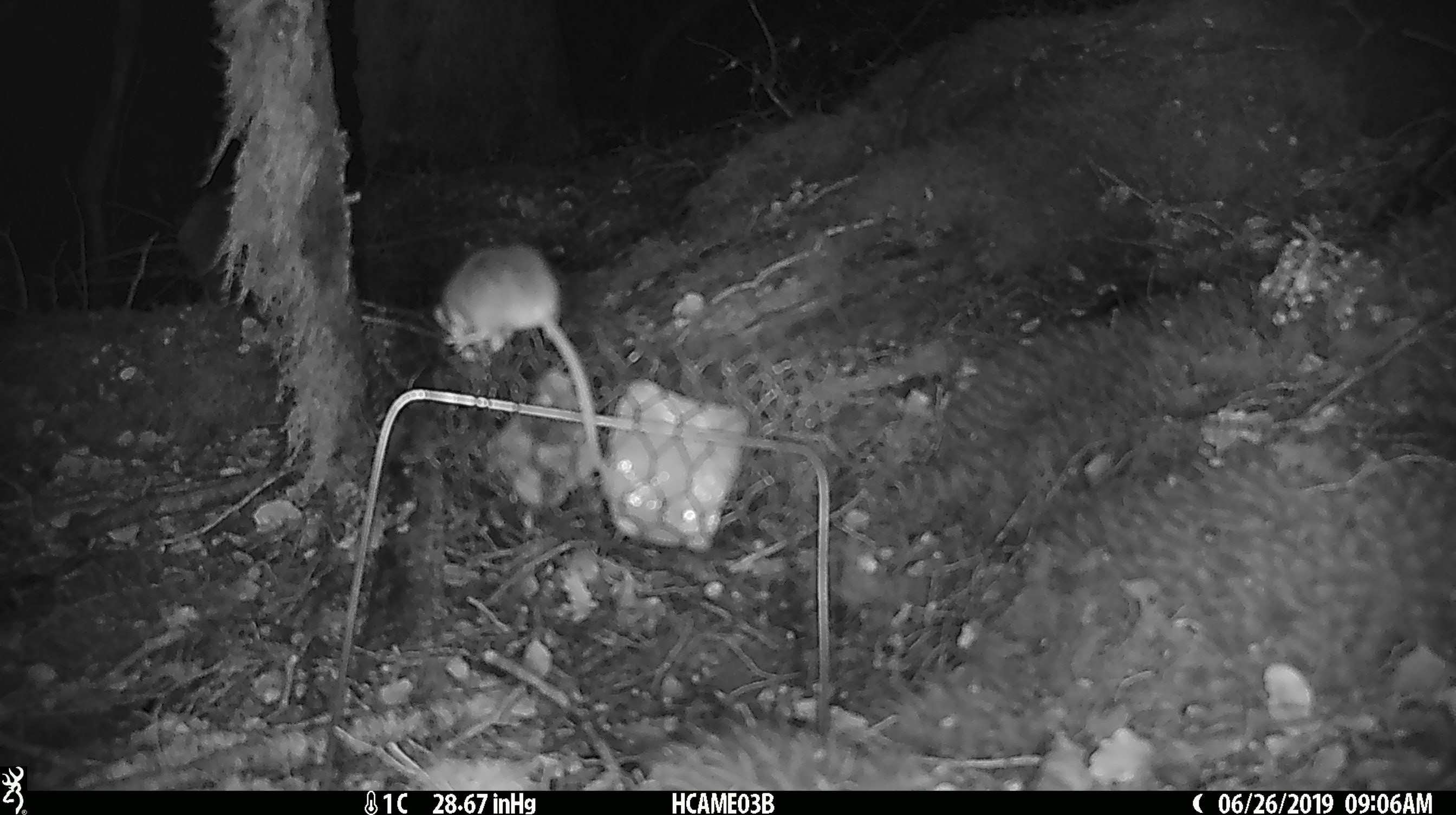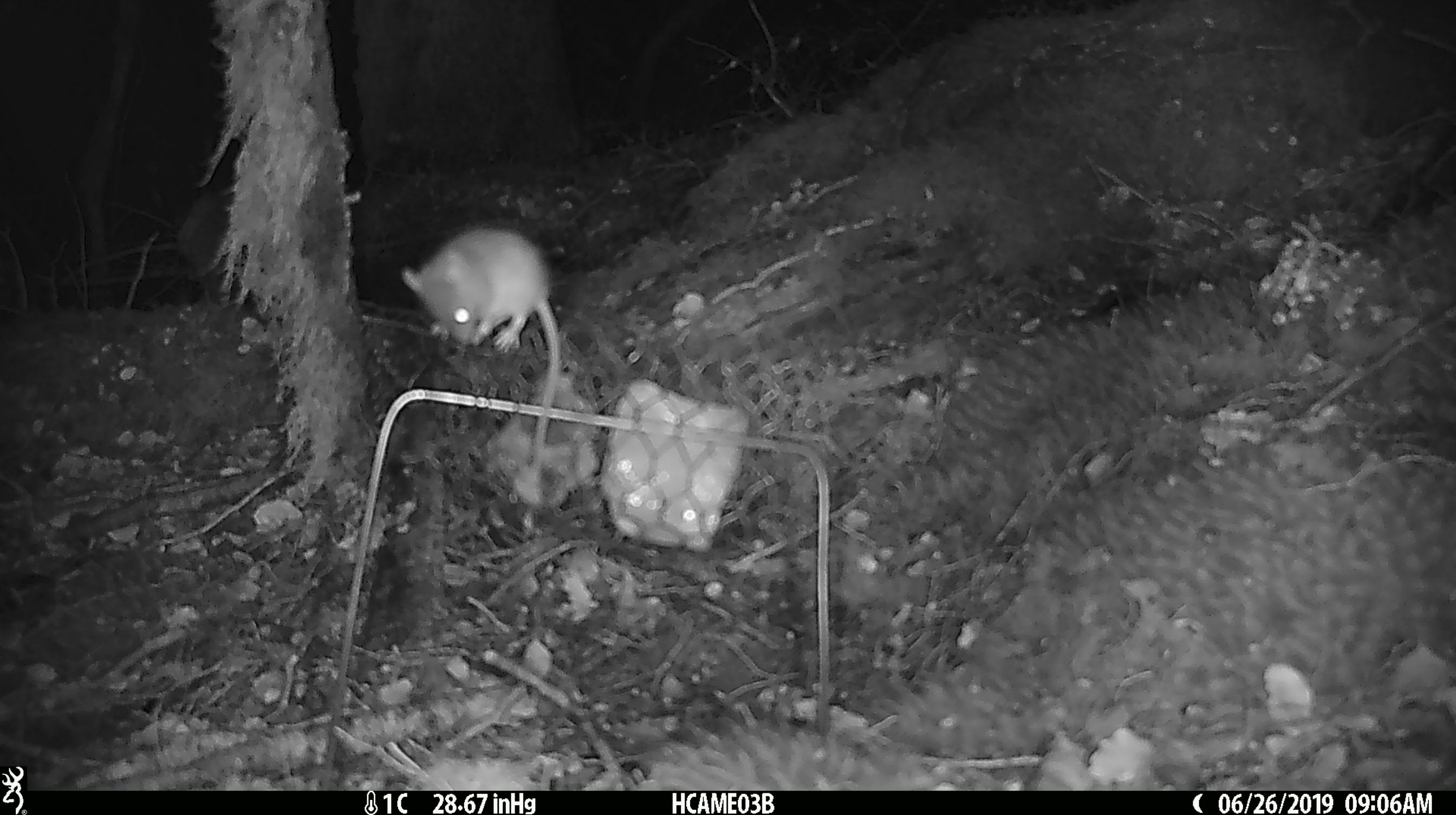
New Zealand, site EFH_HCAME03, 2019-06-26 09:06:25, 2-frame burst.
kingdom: Animalia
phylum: Chordata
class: Mammalia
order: Rodentia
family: Muridae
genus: Mus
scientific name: Mus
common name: mouse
Mouse (Mus).